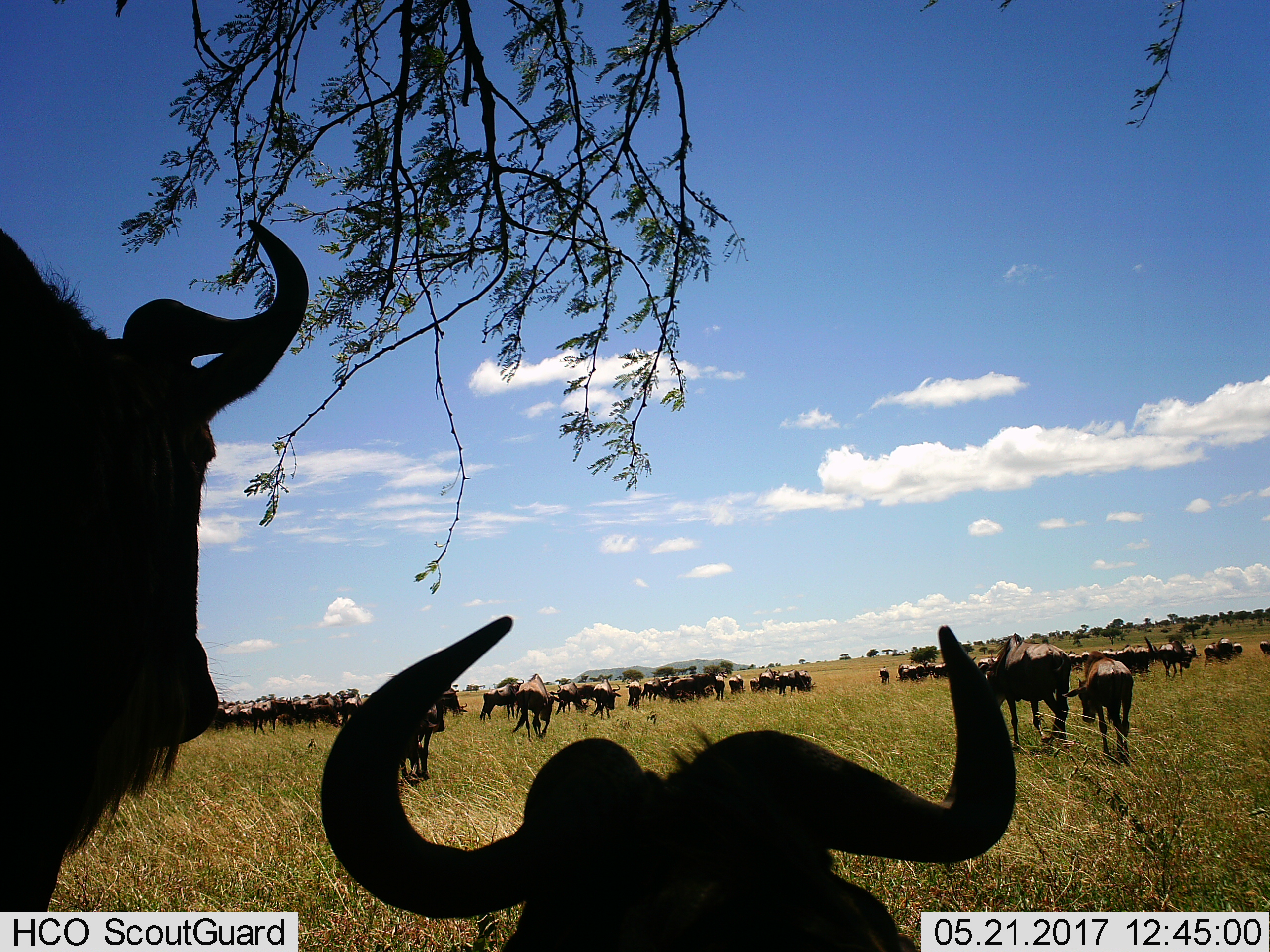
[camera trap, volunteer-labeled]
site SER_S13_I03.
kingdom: Animalia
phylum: Chordata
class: Mammalia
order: Artiodactyla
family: Bovidae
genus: Connochaetes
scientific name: Connochaetes taurinus taurinus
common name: blue wildebeest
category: wildebeestblue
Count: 51+.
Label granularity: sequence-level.